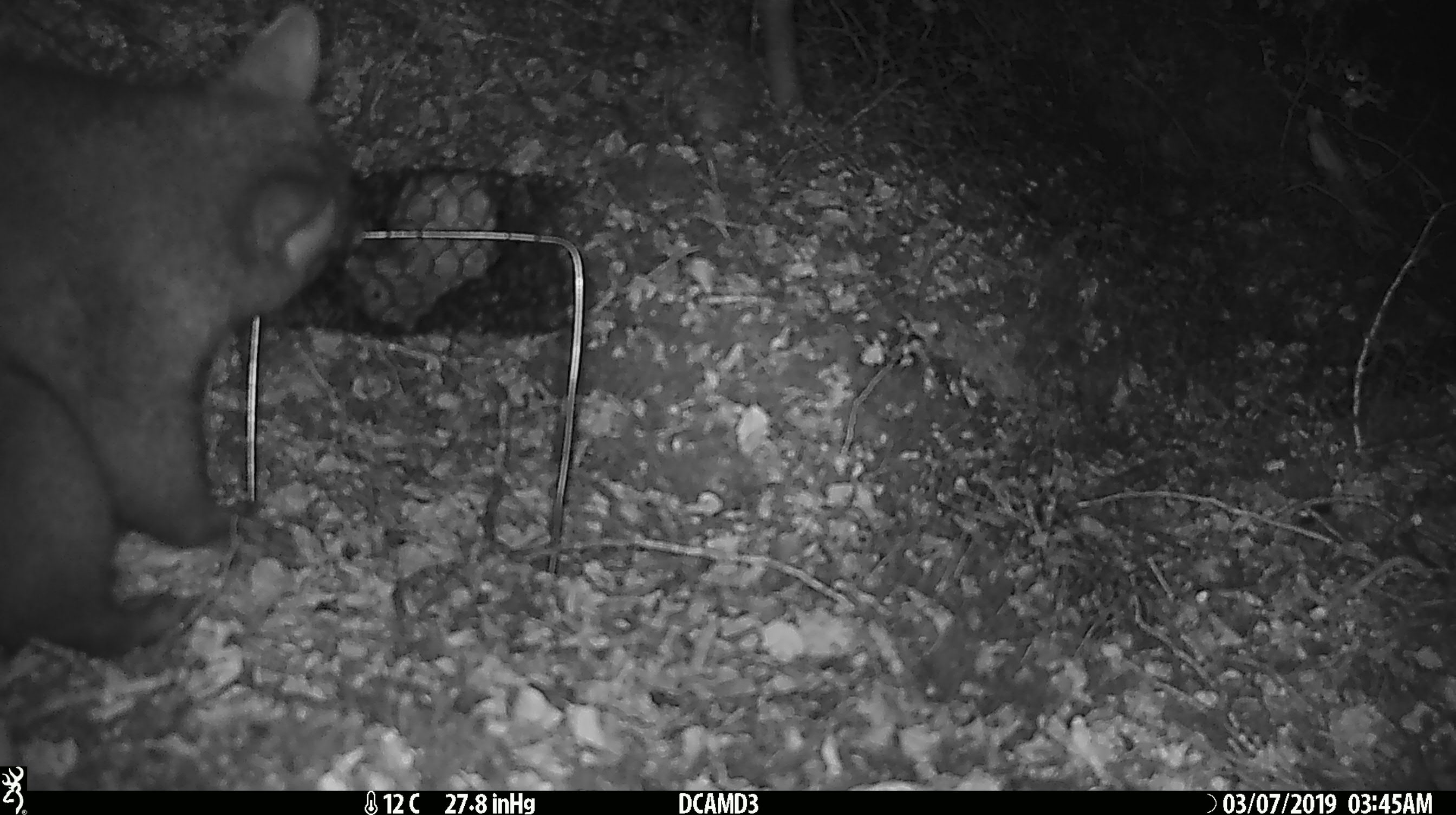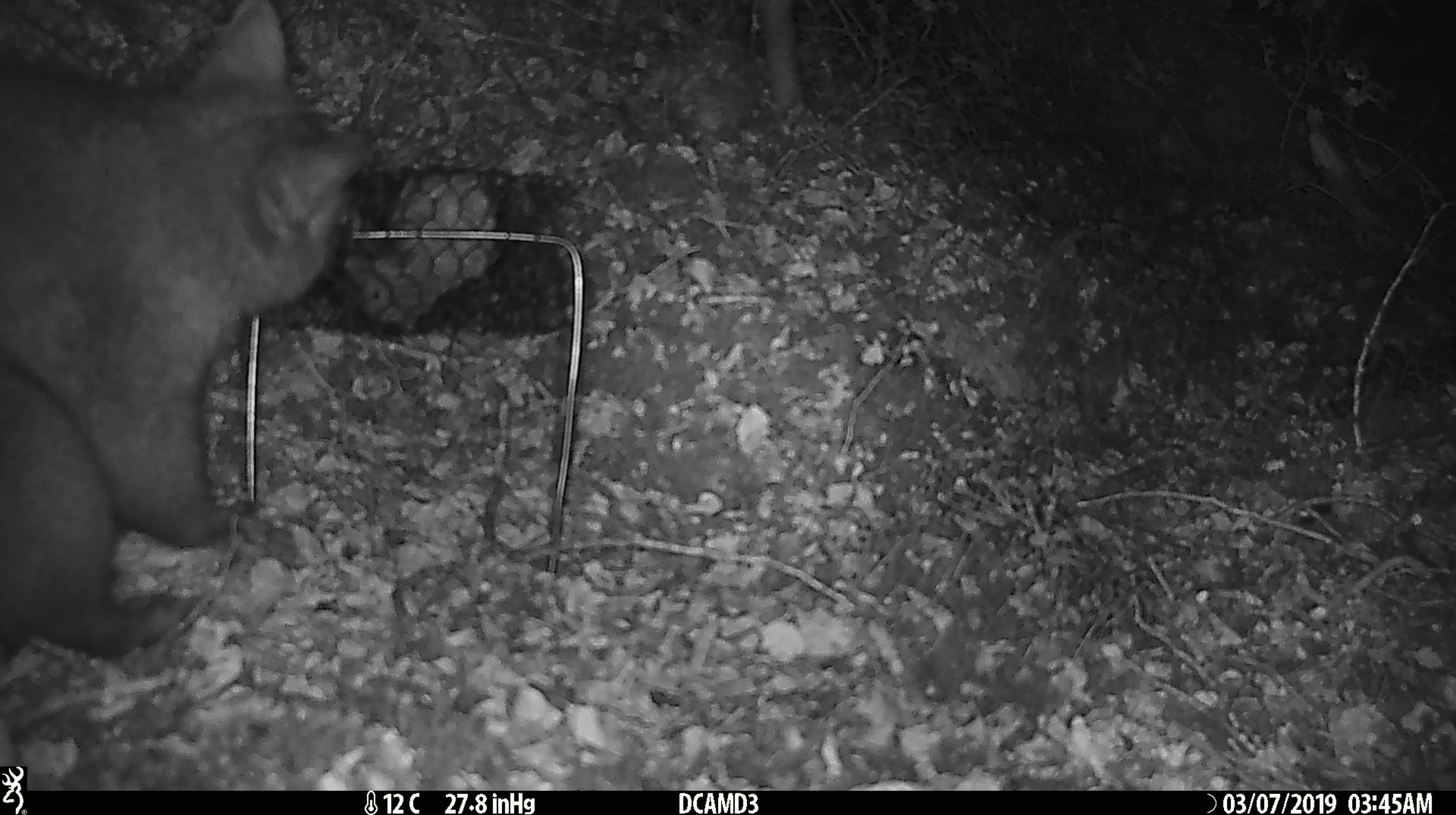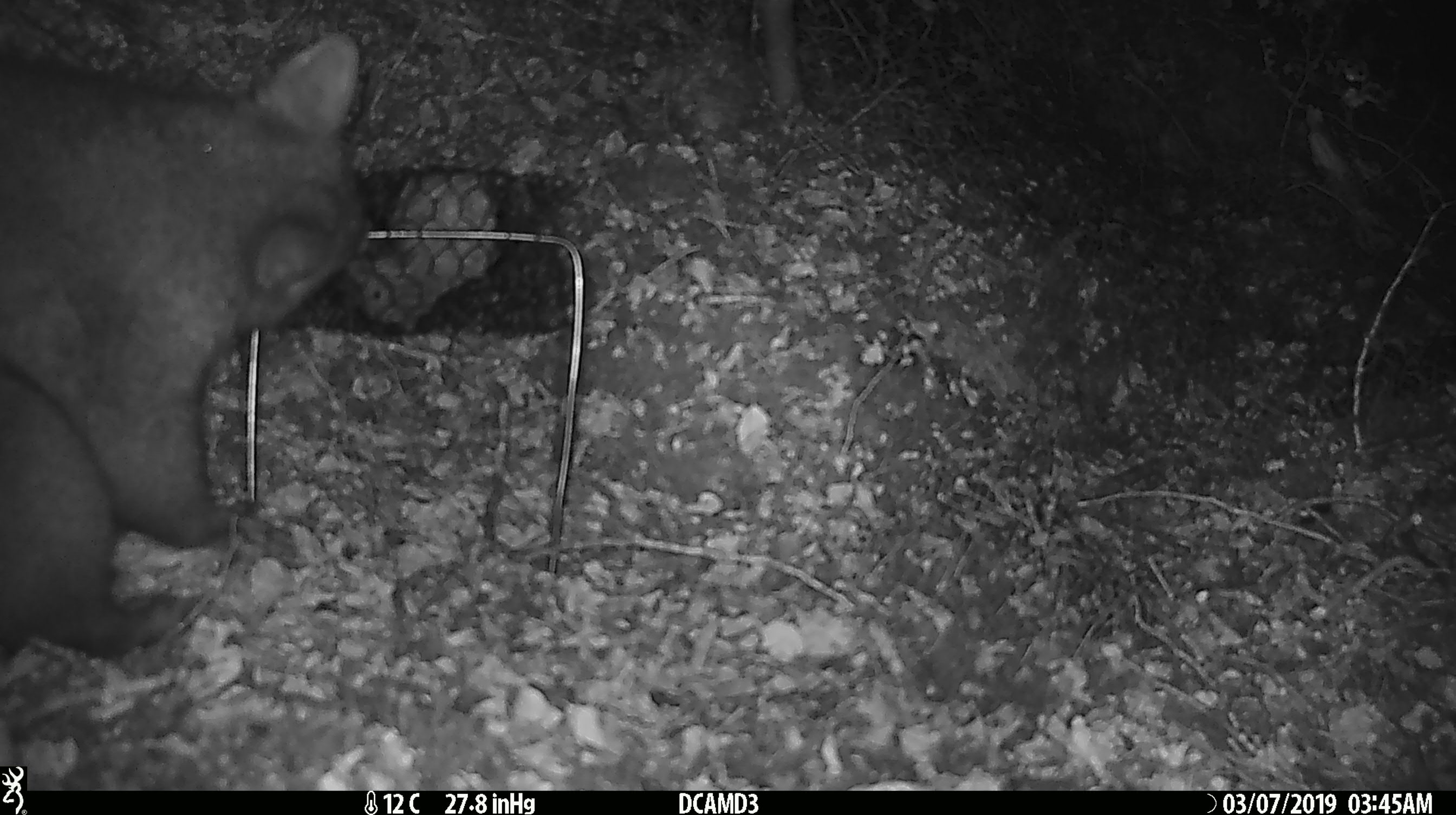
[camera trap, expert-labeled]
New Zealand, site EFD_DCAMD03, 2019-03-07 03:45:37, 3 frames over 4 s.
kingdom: Animalia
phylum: Chordata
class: Mammalia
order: Diprotodontia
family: Phalangeridae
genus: Trichosurus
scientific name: Trichosurus vulpecula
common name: common brushtail possum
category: possum